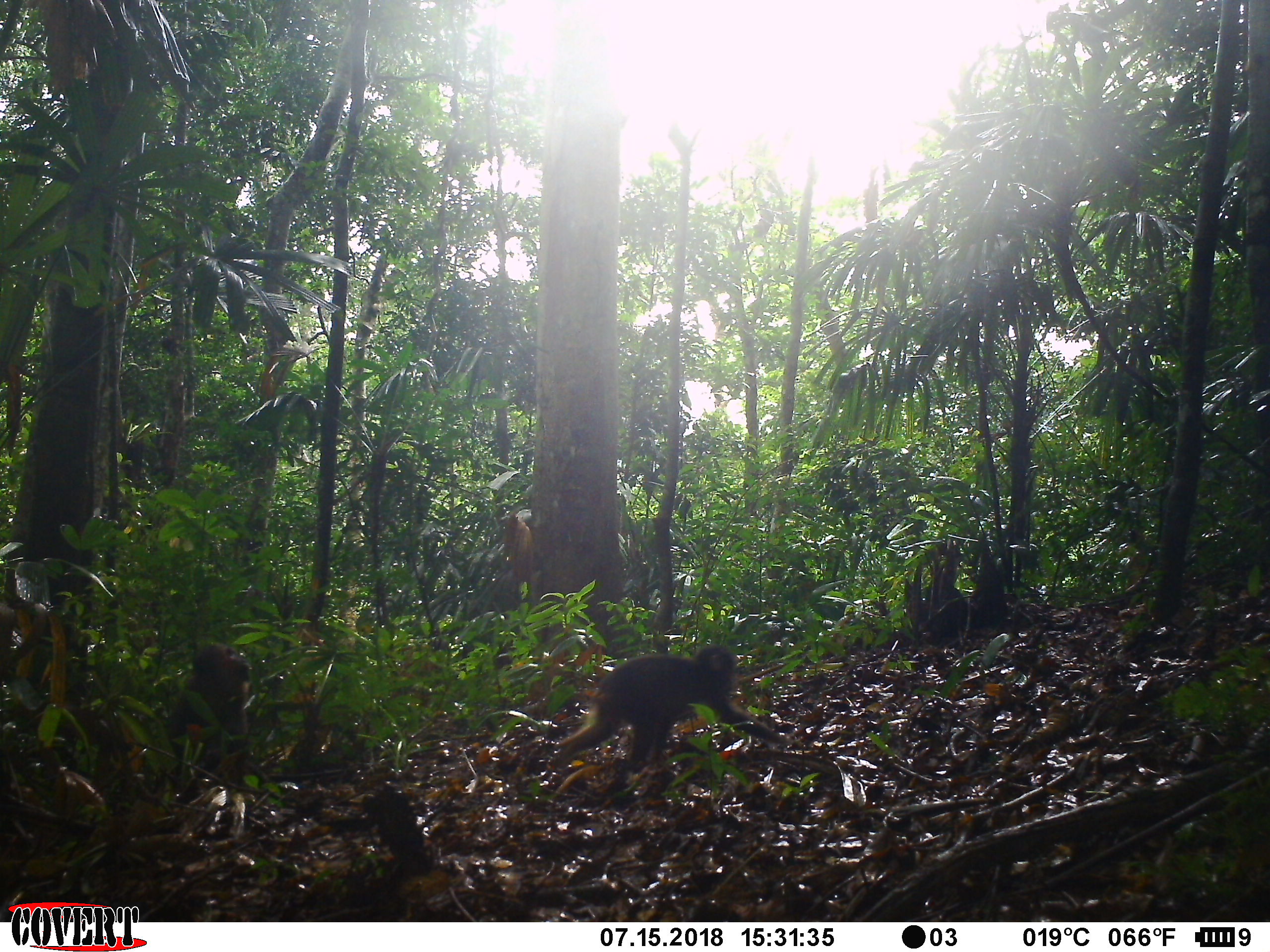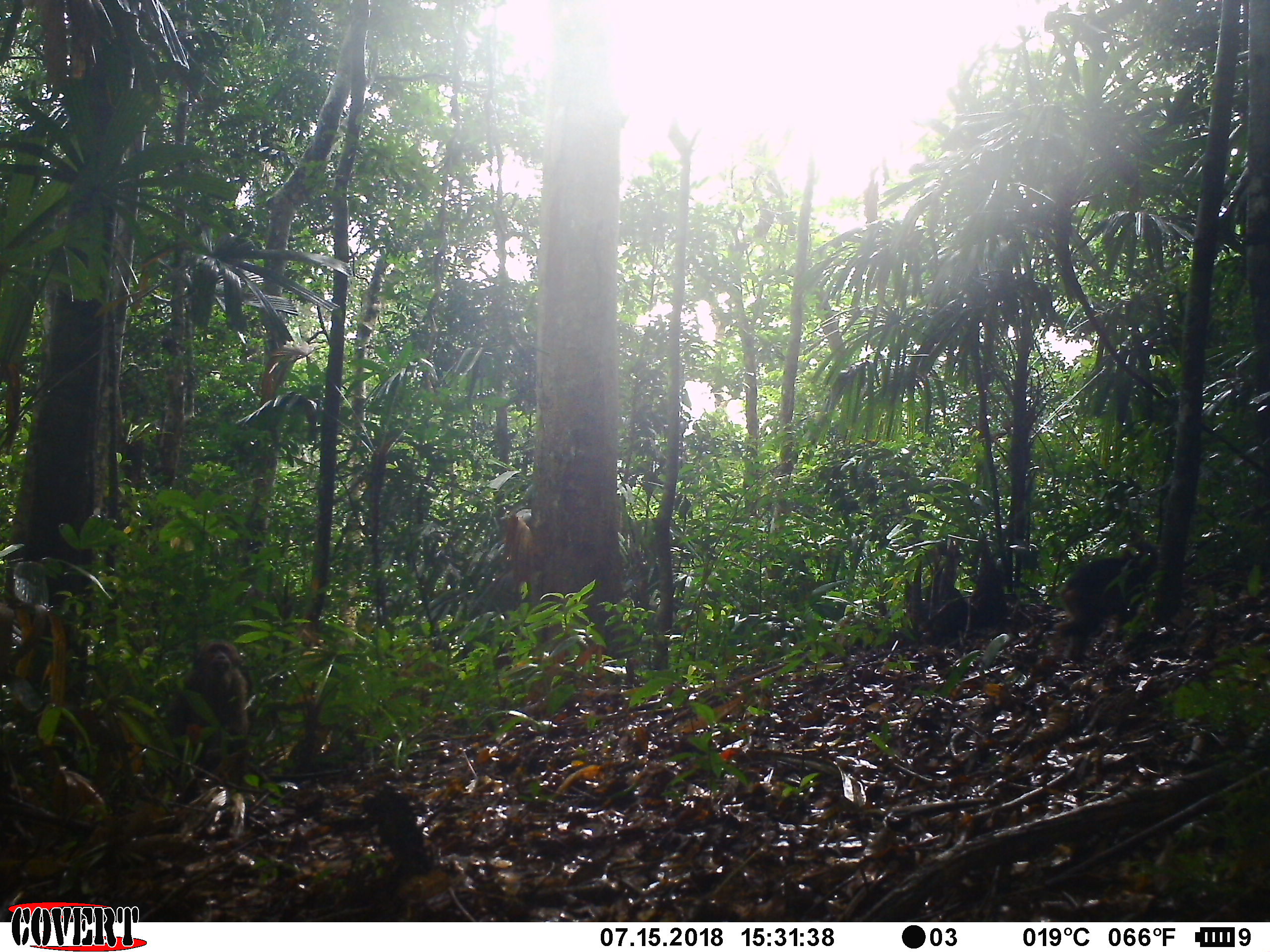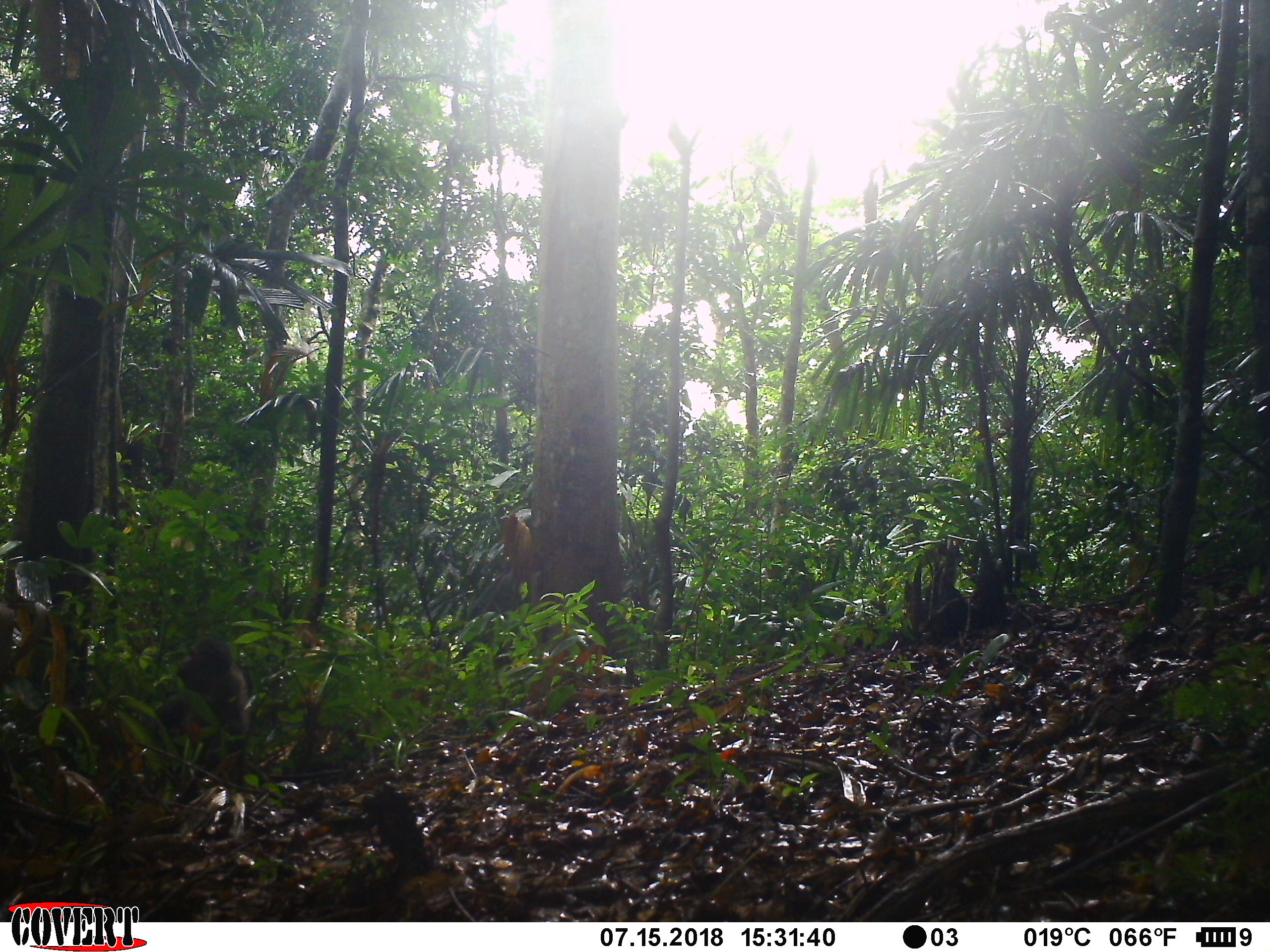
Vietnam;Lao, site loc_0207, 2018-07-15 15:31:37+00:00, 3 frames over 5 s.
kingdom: Animalia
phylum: Chordata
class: Mammalia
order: Primates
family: Cercopithecidae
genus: Macaca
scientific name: Macaca arctoides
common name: stump-tailed macaque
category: stump tailed macaque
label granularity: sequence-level